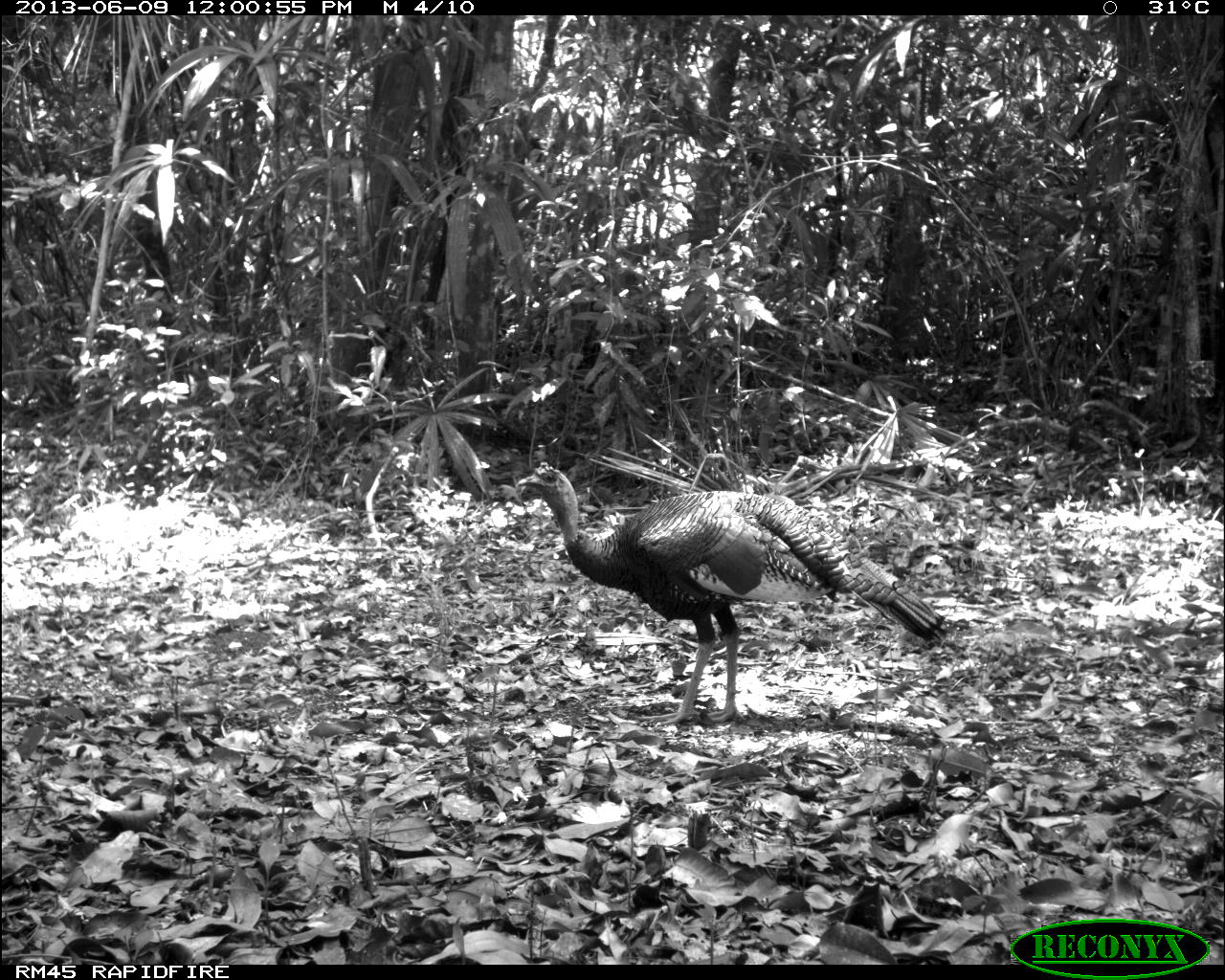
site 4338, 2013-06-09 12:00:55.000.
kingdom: Animalia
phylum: Chordata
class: Aves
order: Galliformes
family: Phasianidae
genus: Meleagris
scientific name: Meleagris ocellata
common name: ocellated turkey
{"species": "Meleagris ocellata (ocellated turkey)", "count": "1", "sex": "male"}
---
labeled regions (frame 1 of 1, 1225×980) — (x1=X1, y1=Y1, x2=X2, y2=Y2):
meleagris ocellata: (x1=514, y1=461, x2=947, y2=730)